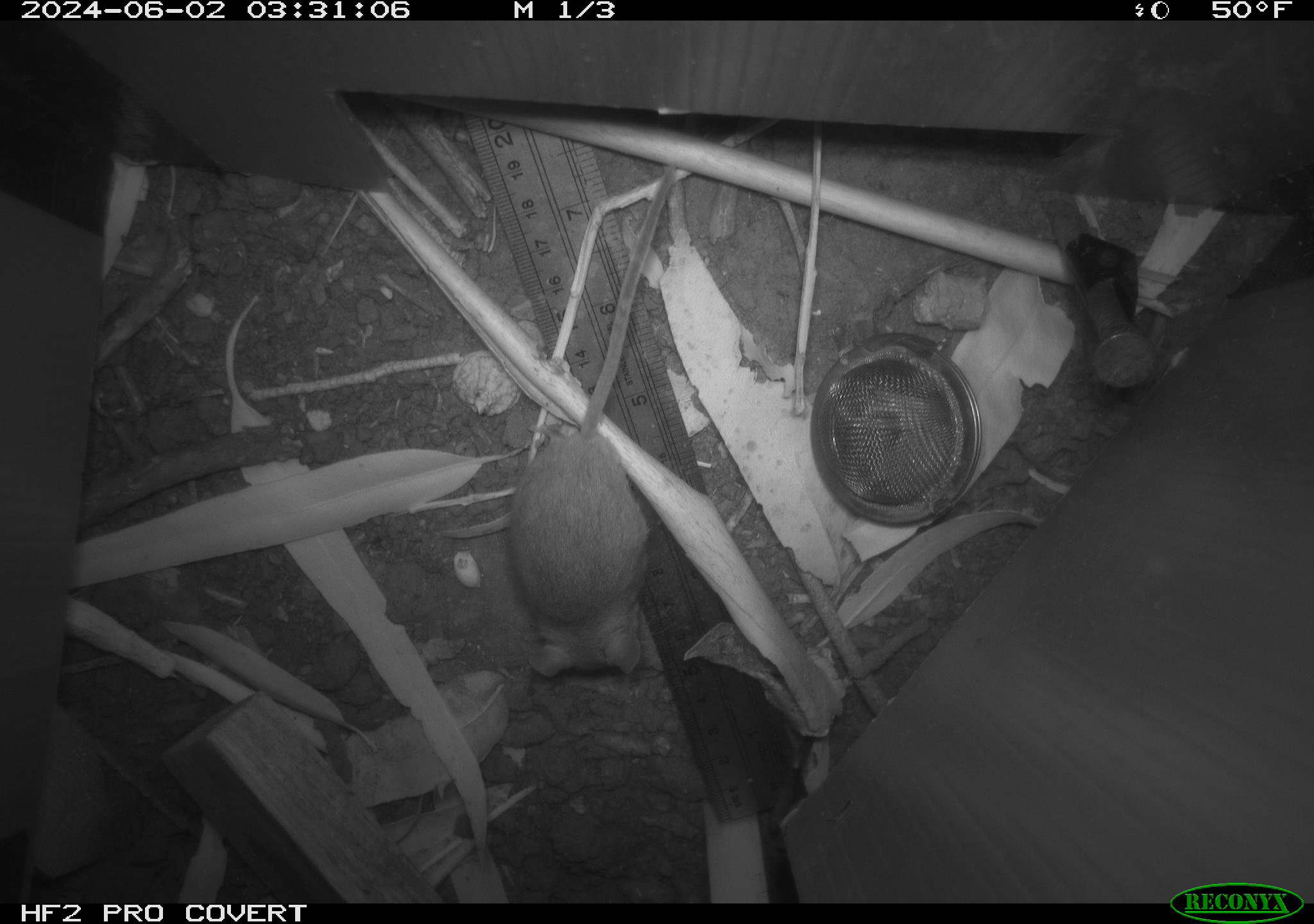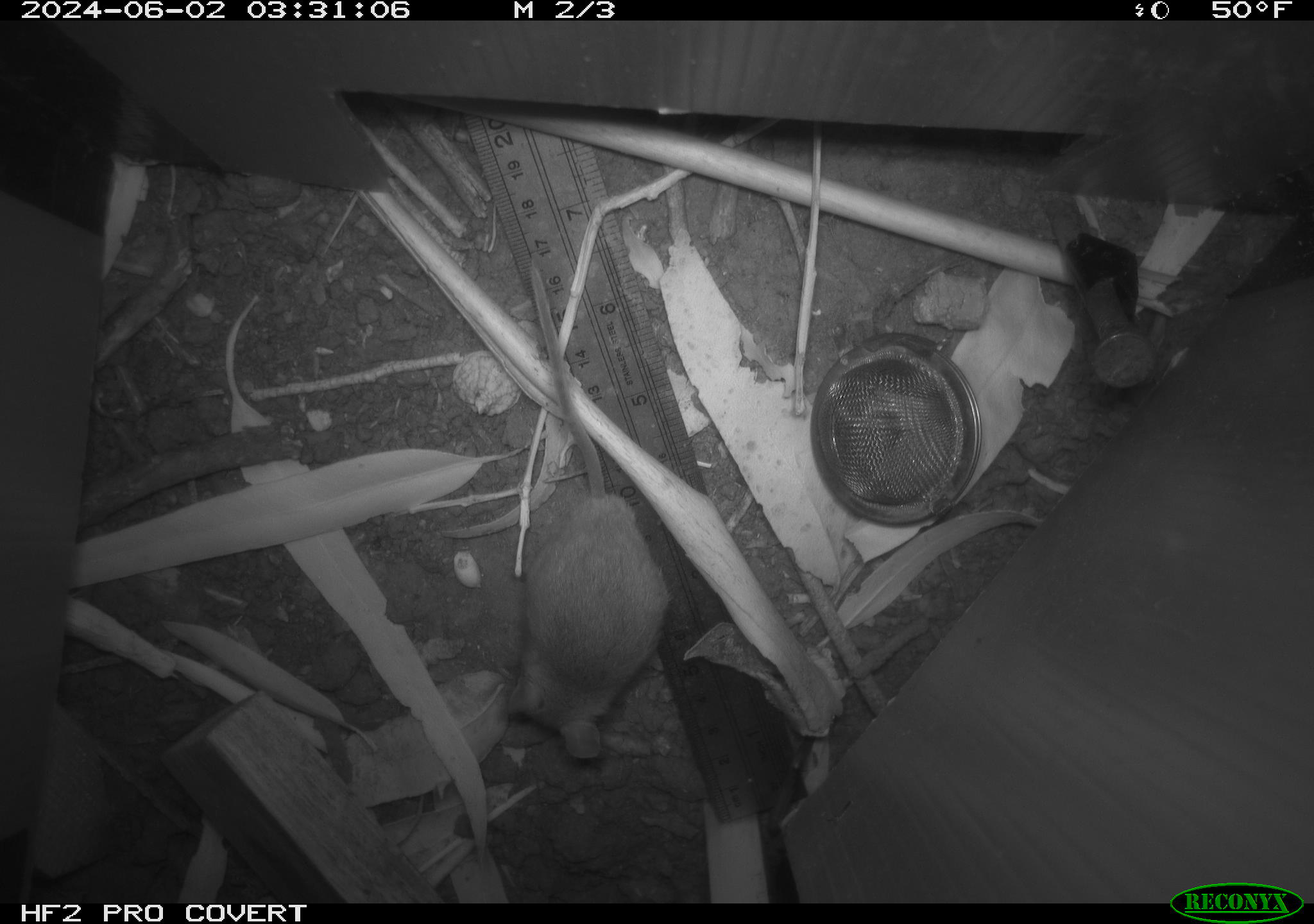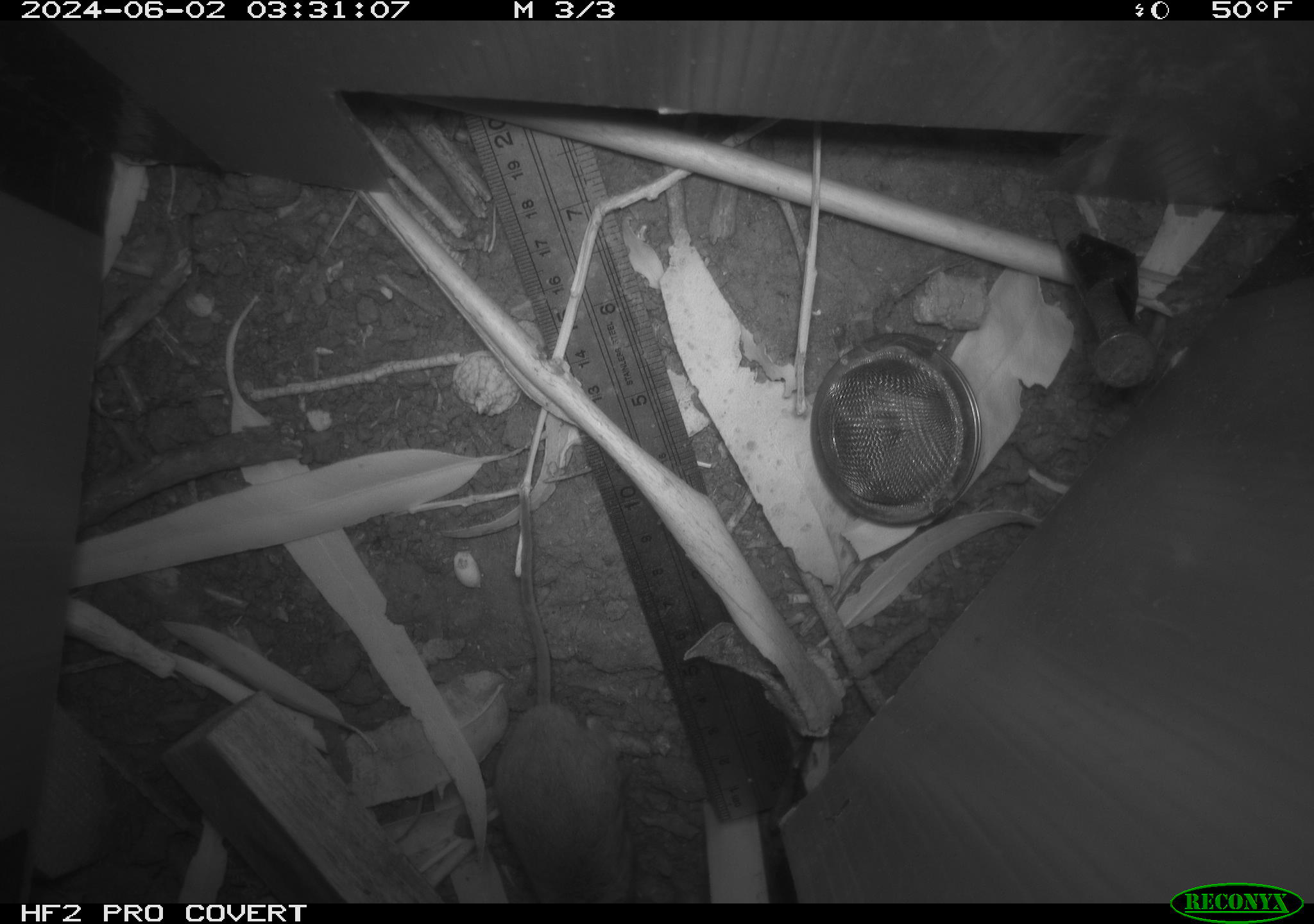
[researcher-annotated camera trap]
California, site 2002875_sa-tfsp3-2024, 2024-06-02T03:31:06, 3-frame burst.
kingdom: Animalia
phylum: Chordata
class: Mammalia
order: Rodentia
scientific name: Rodentia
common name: mouse species